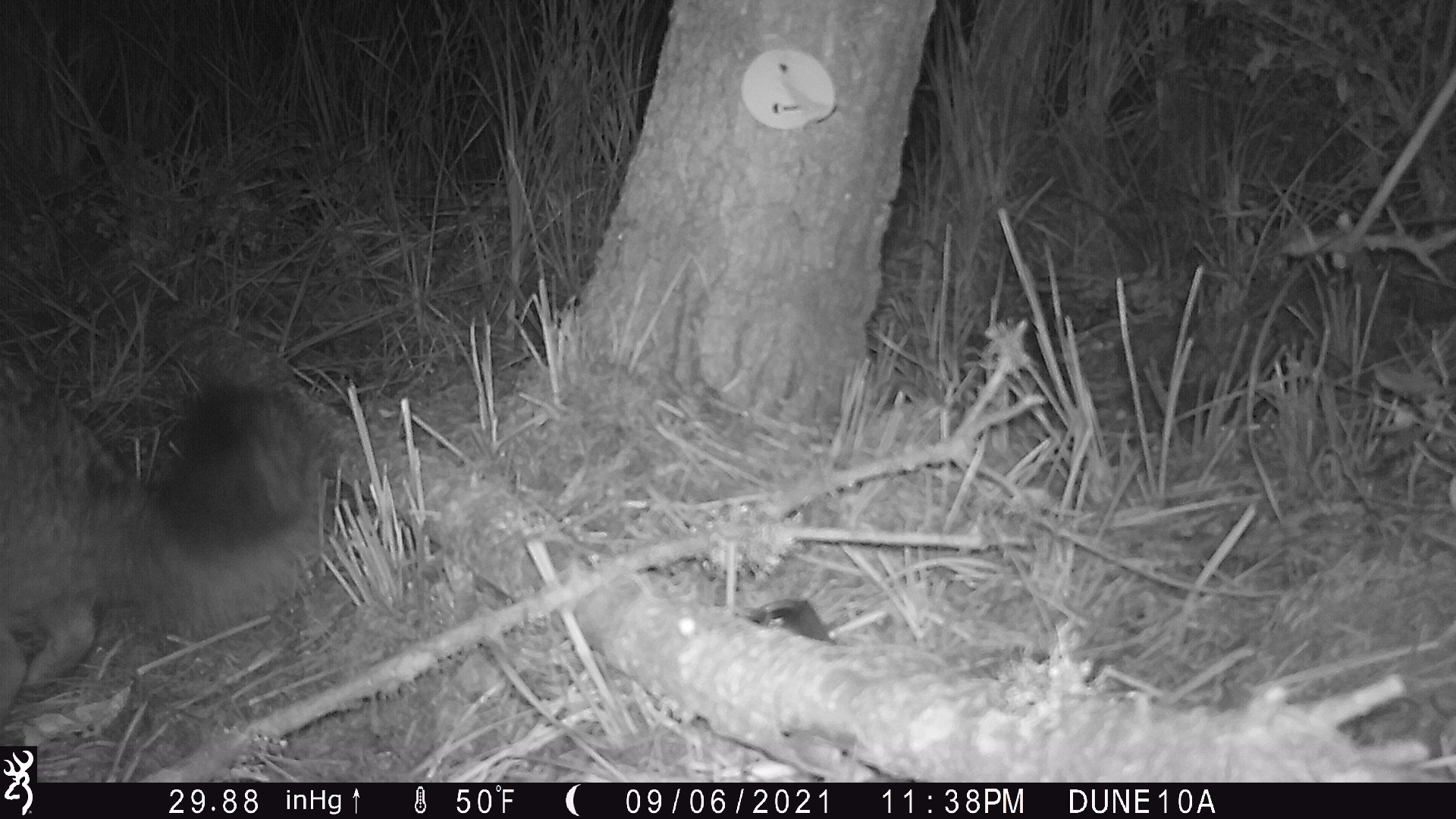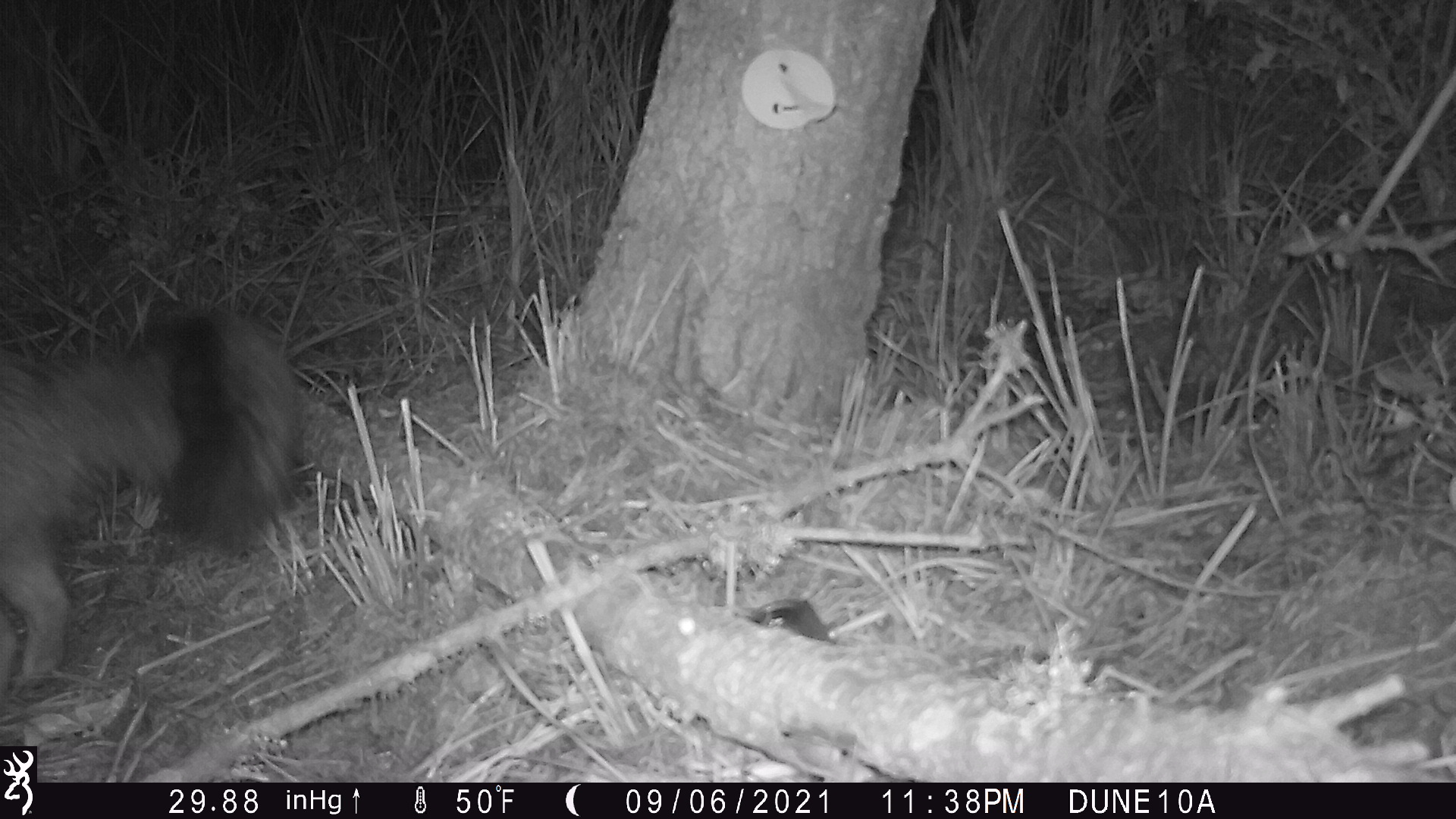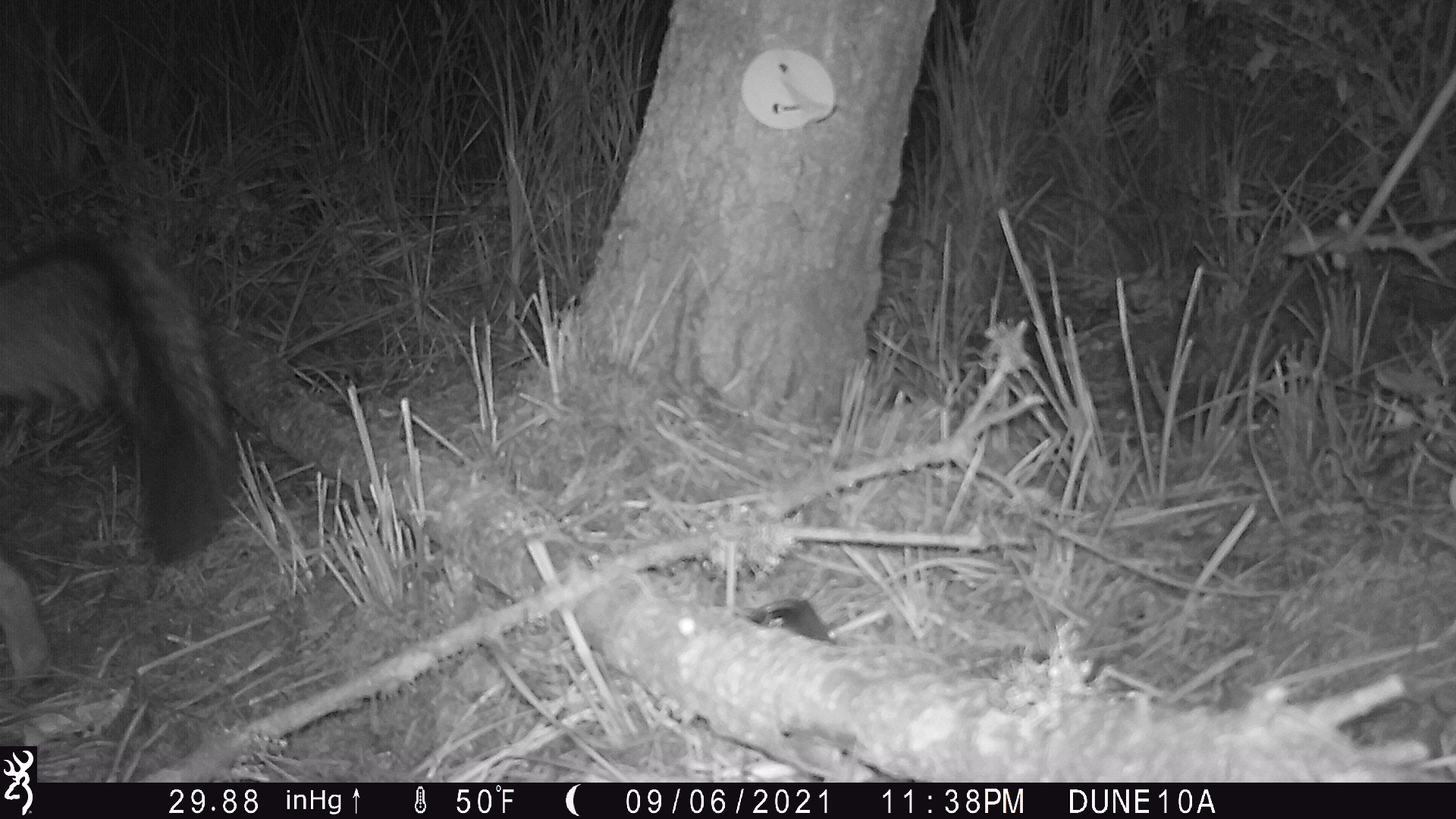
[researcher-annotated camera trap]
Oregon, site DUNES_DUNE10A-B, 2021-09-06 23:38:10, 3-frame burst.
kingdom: Animalia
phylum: Chordata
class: Mammalia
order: Carnivora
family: Canidae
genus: Urocyon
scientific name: Urocyon cinereoargenteus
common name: gray fox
Gray fox (Urocyon cinereoargenteus).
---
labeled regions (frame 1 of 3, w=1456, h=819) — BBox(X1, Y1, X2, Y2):
gray fox: BBox(0, 323, 365, 723)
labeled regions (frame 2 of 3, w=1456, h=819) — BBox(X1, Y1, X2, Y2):
gray fox: BBox(0, 301, 334, 703)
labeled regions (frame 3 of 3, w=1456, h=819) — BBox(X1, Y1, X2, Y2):
gray fox: BBox(0, 225, 250, 570)